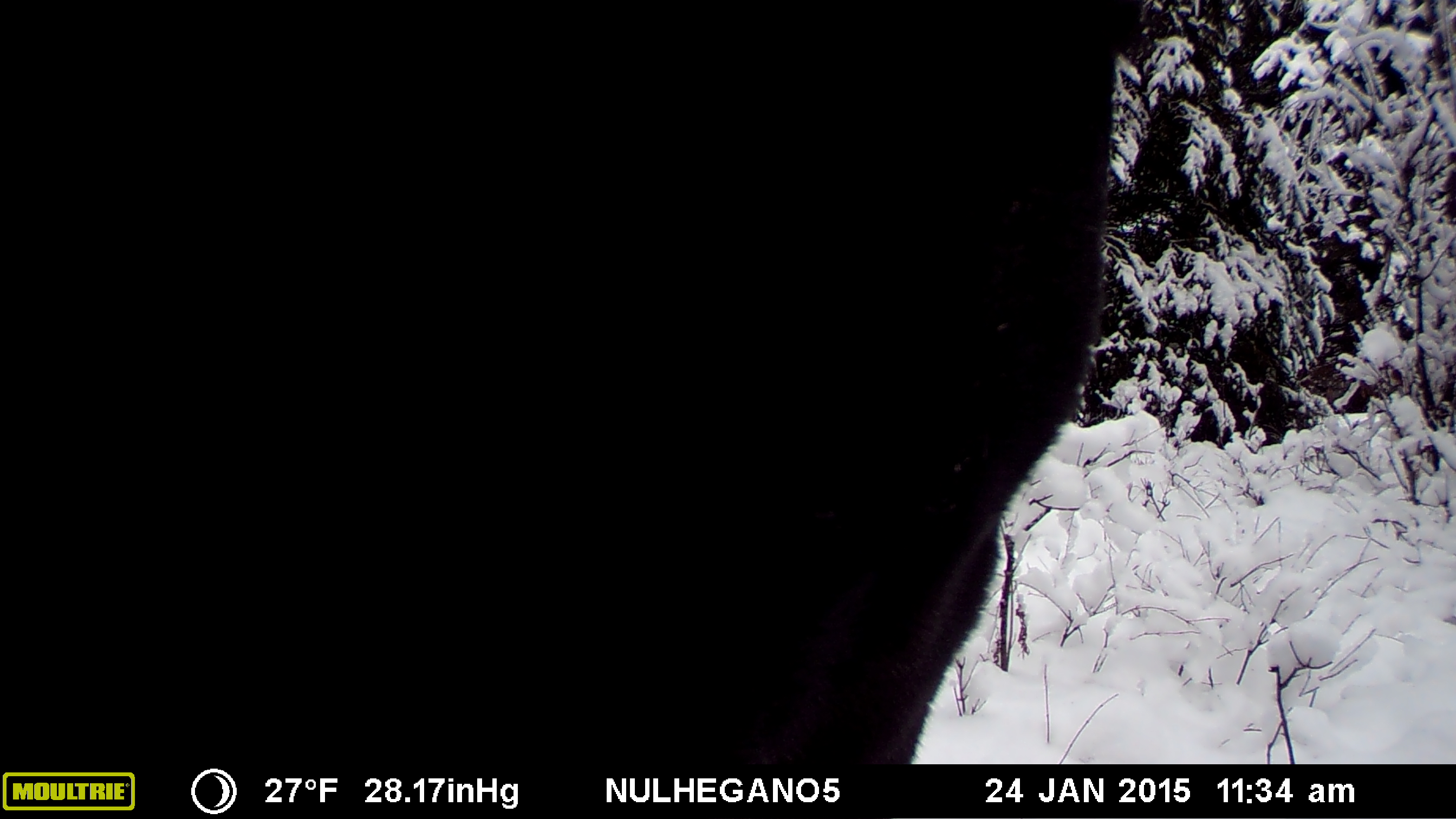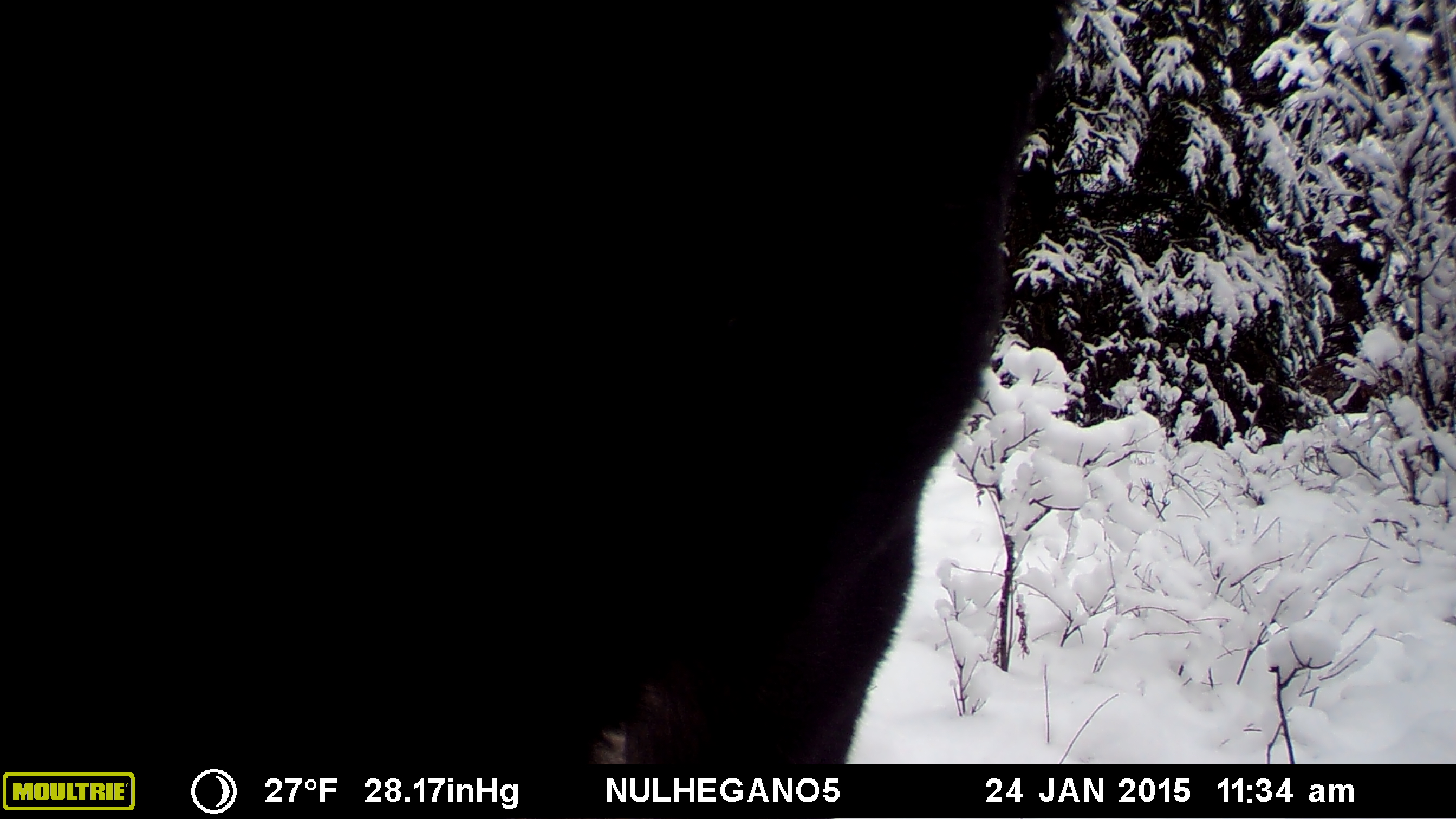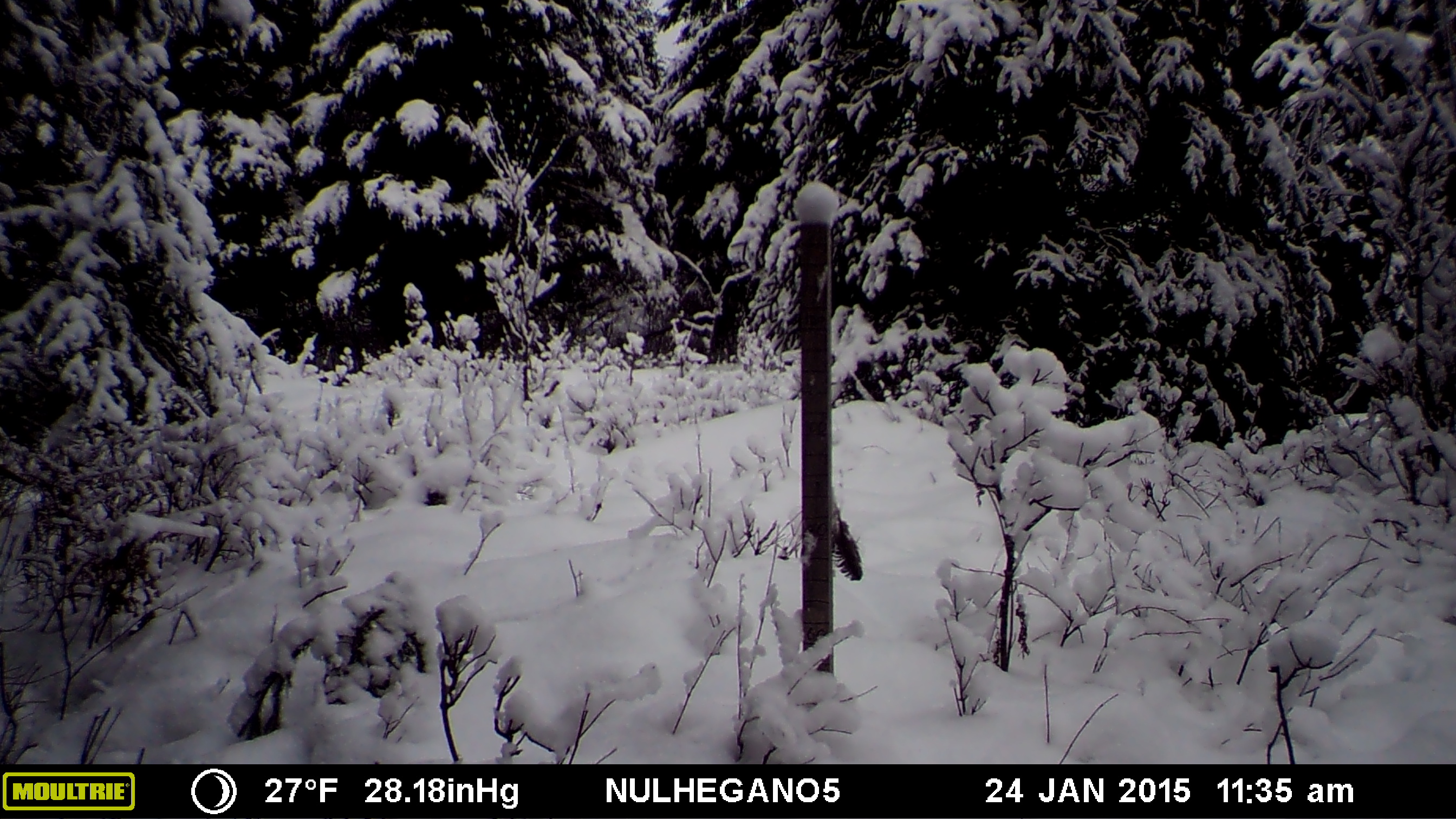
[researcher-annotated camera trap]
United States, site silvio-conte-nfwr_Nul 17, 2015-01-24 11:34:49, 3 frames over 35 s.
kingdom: Animalia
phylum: Chordata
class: Mammalia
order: Artiodactyla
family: Cervidae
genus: Alces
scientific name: Alces alces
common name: moose